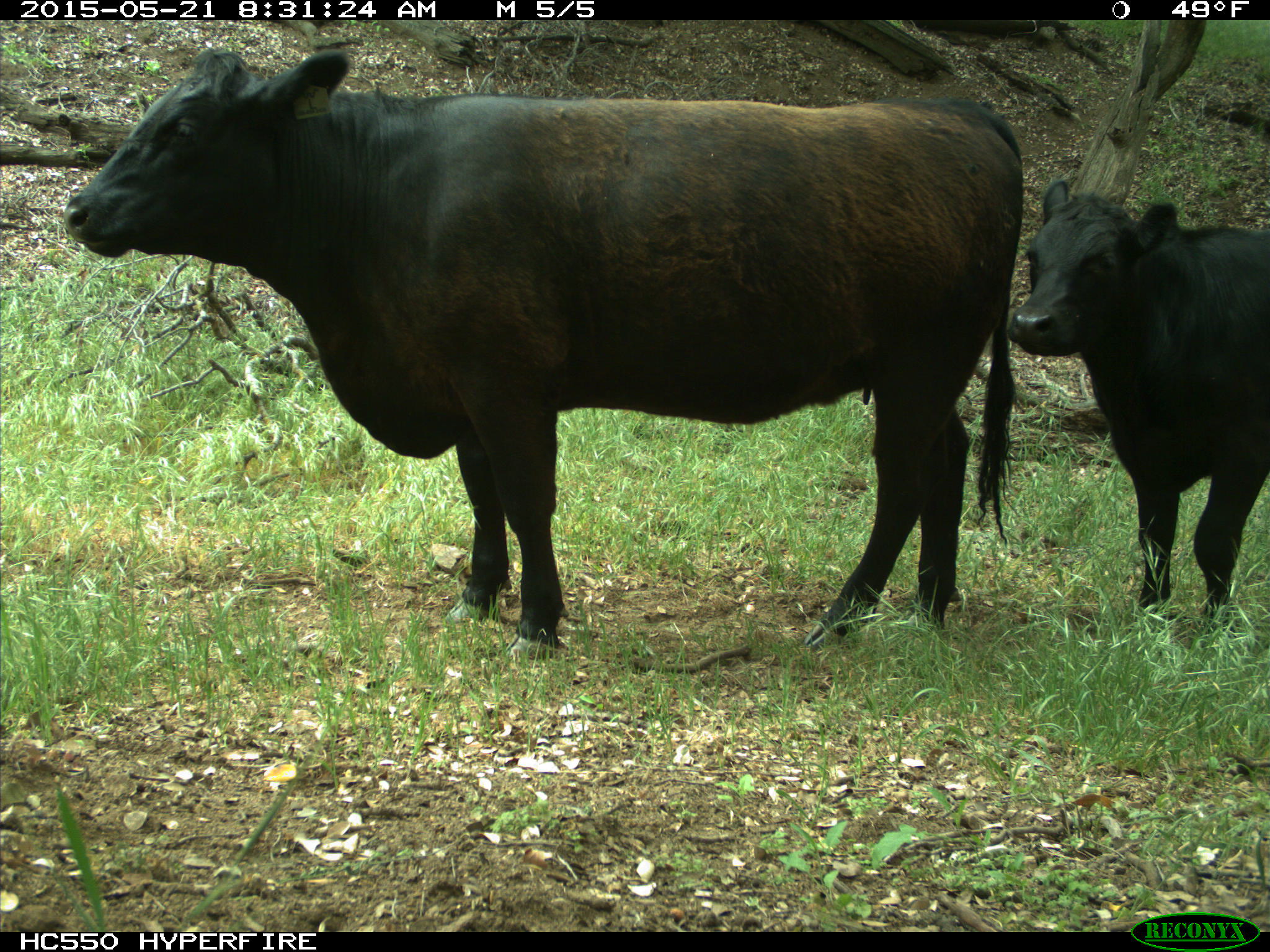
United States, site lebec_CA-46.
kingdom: Animalia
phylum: Chordata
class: Mammalia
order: Artiodactyla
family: Bovidae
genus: Bos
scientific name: Bos taurus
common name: domestic cow